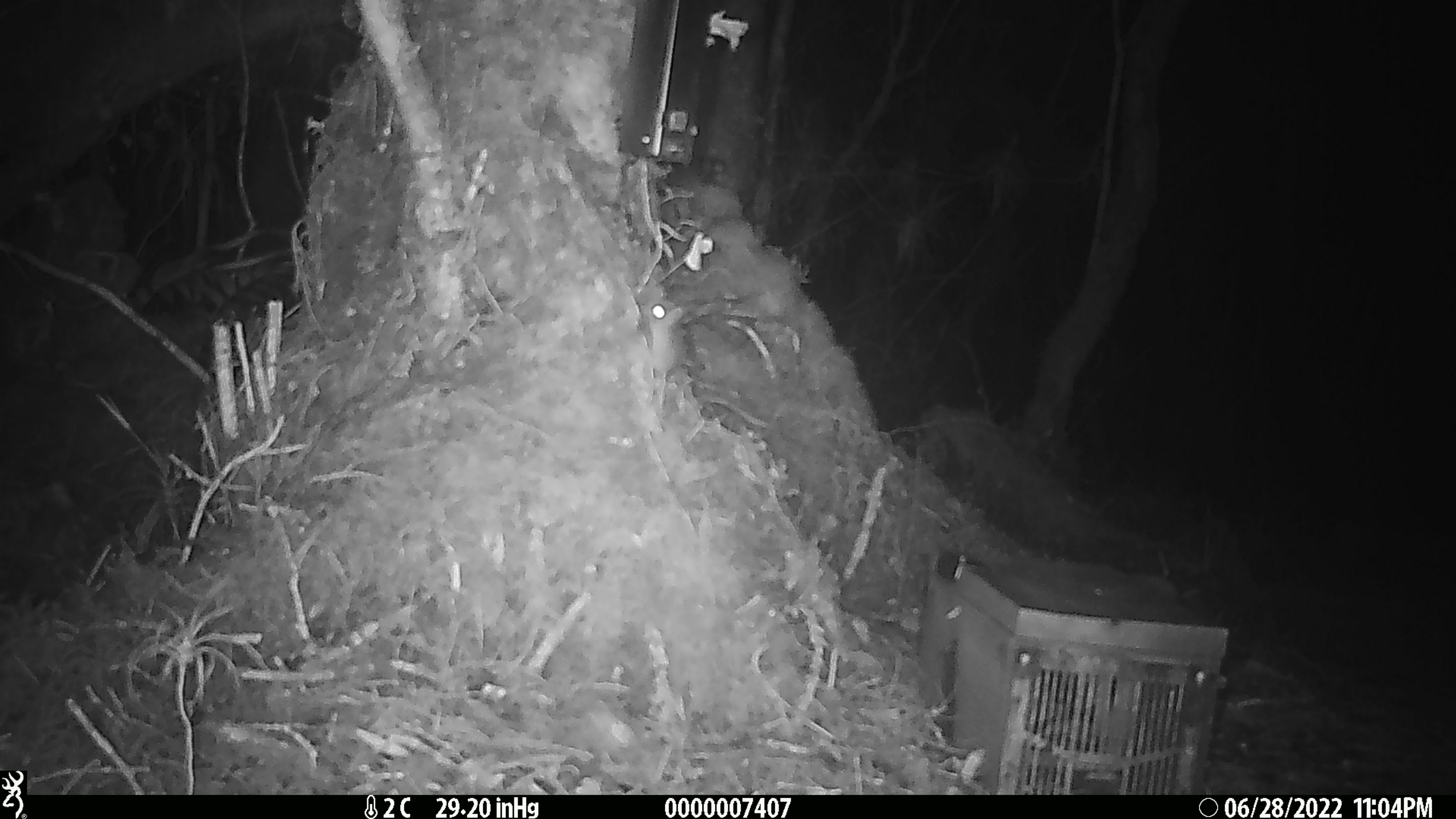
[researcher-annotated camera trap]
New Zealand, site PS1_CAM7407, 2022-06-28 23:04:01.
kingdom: Animalia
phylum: Chordata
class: Mammalia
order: Rodentia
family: Muridae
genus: Mus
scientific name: Mus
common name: mouse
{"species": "mouse (Mus)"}